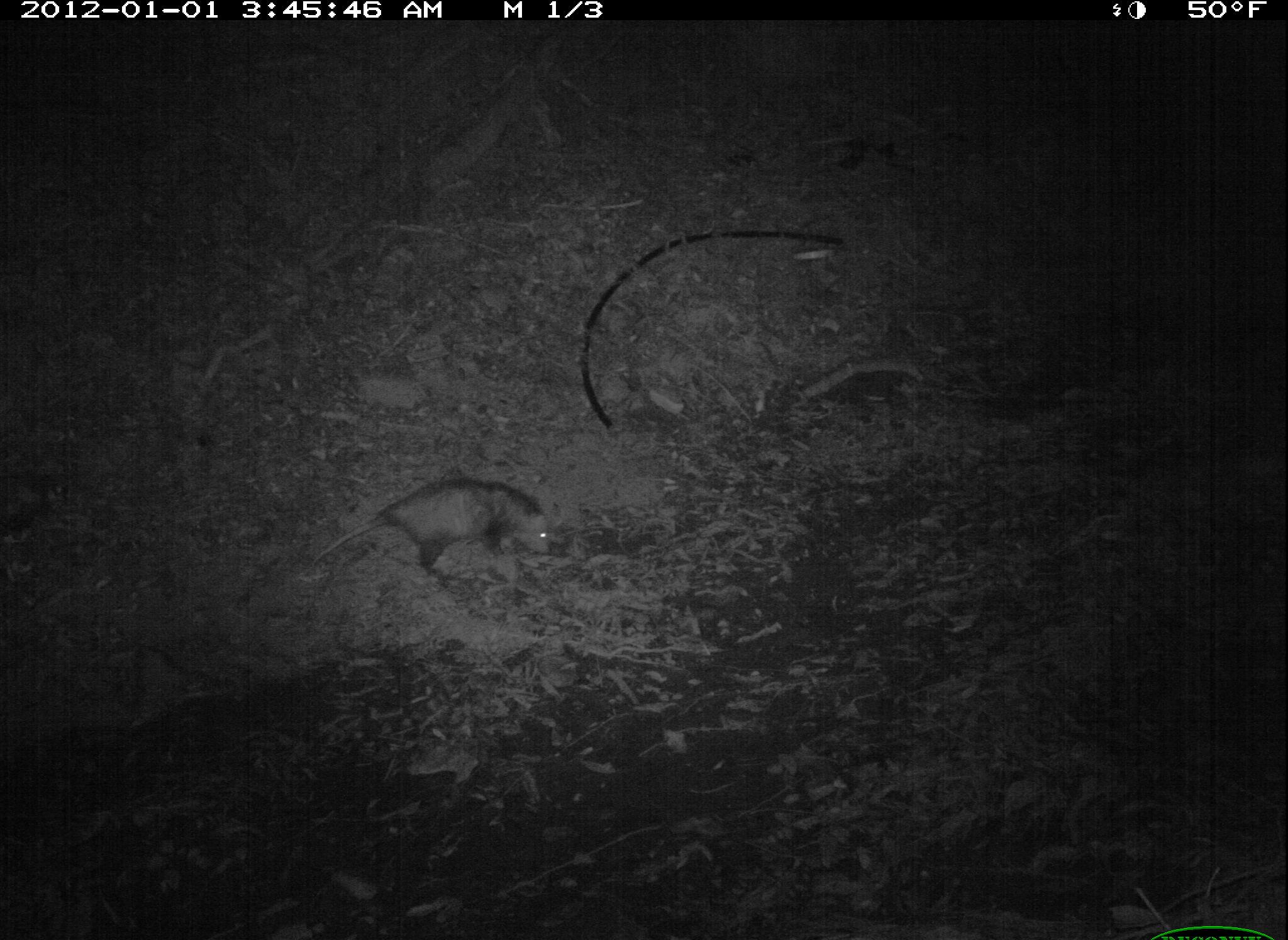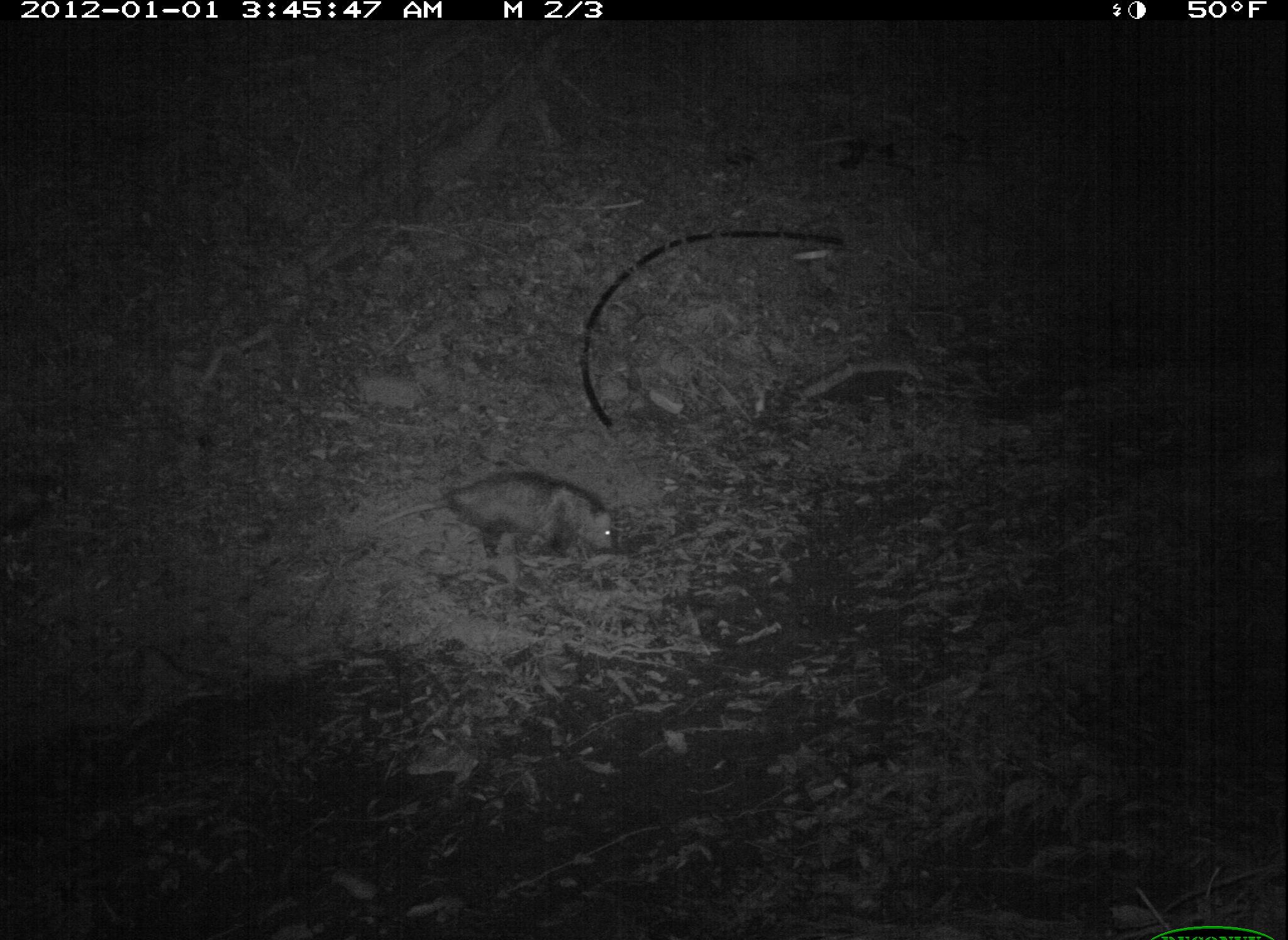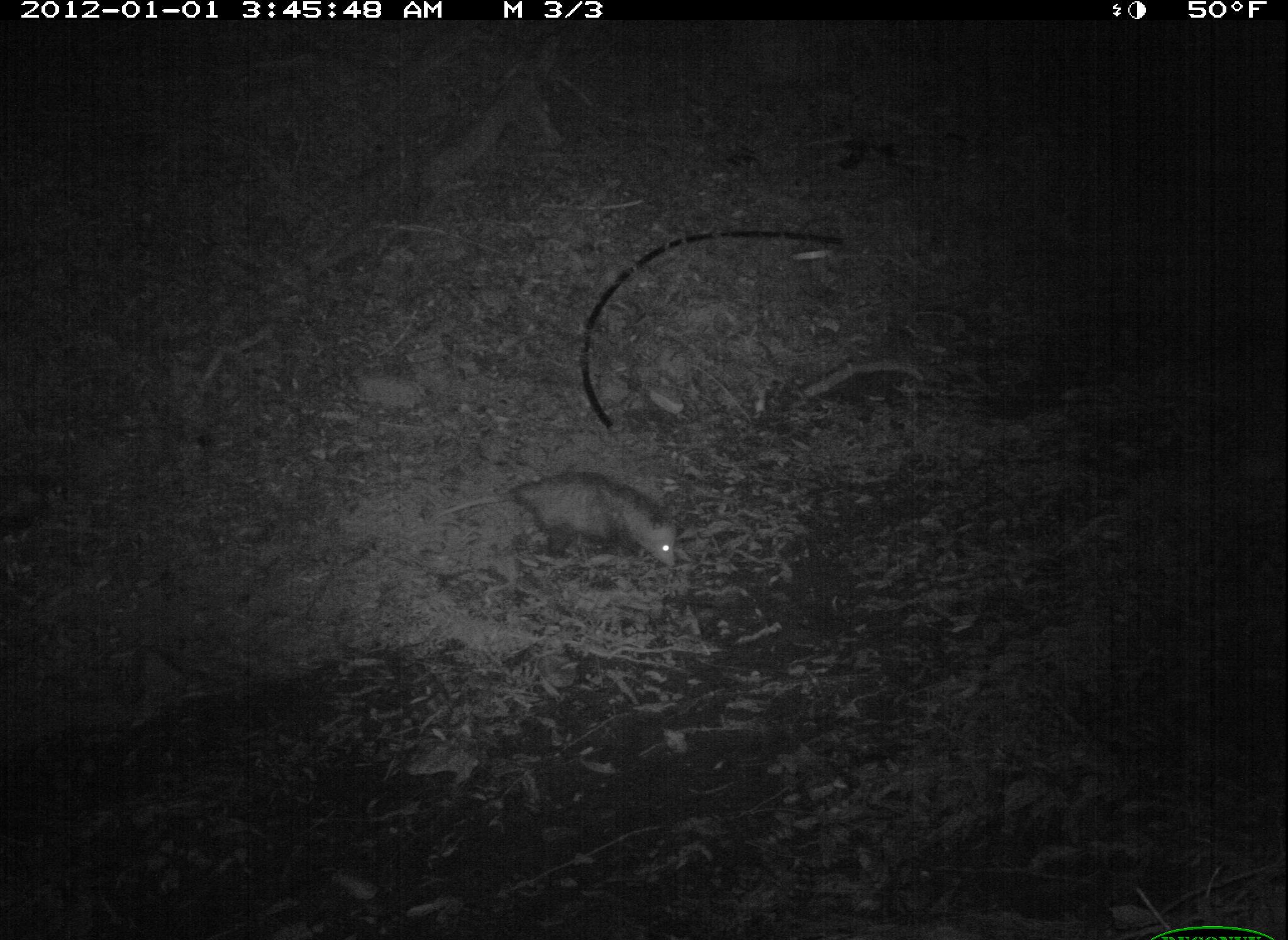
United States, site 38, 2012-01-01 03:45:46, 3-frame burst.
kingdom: Animalia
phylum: Chordata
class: Mammalia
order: Didelphimorphia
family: Didelphidae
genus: Didelphis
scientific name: Didelphis virginiana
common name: virginia opossum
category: opossum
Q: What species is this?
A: Opossum (virginia opossum) (Didelphis virginiana).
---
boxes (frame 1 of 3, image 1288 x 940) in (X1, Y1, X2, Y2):
opossum: (312, 456, 572, 610)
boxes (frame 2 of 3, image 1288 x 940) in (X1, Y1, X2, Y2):
opossum: (369, 449, 623, 572)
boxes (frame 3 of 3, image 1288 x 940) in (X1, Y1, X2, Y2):
opossum: (412, 459, 692, 601)